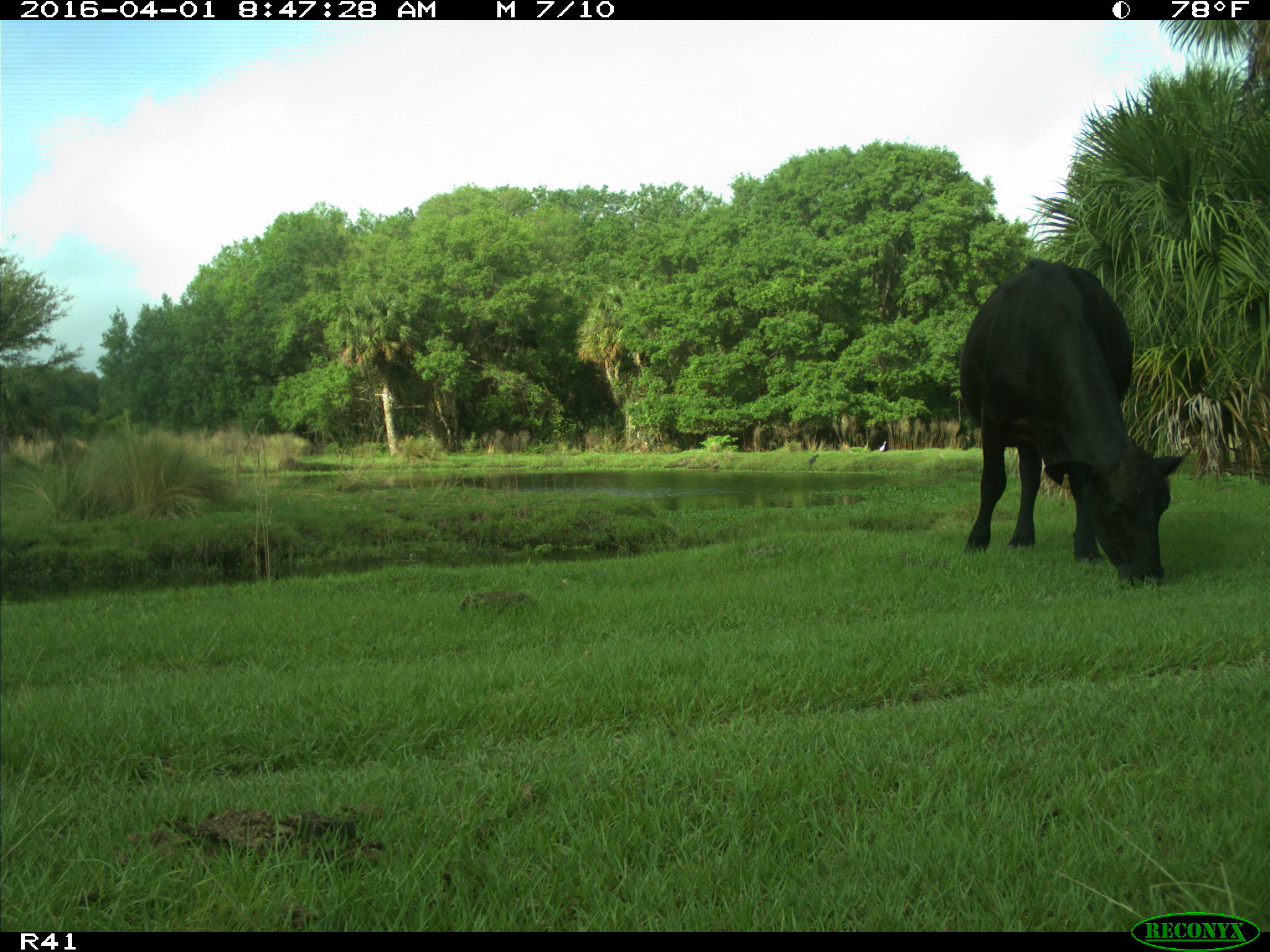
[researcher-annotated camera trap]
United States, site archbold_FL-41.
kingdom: Animalia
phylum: Chordata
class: Mammalia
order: Artiodactyla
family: Bovidae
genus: Bos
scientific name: Bos taurus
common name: domestic cow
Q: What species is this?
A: Bos taurus (domestic cow).